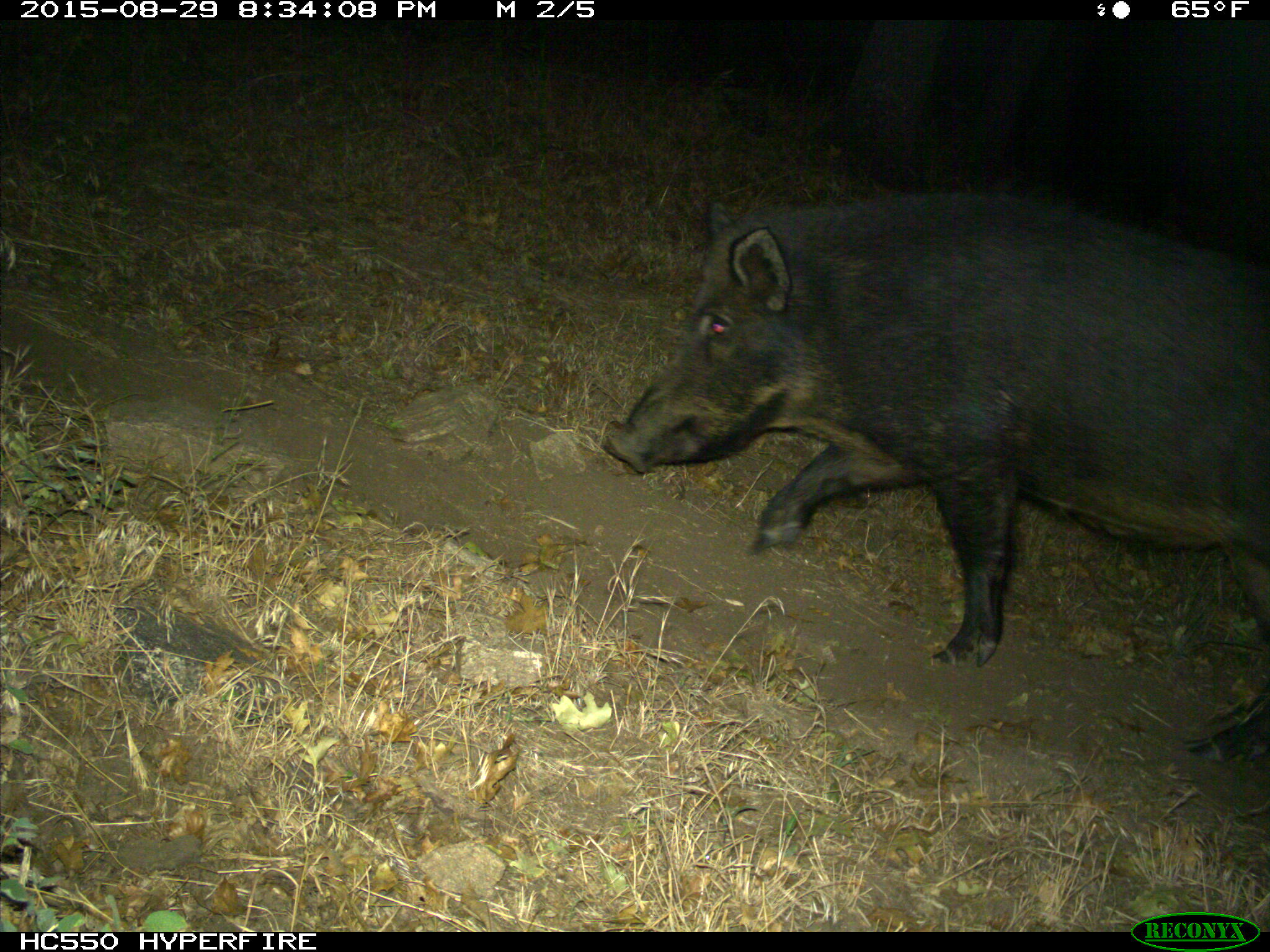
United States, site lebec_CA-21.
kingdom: Animalia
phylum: Chordata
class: Mammalia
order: Artiodactyla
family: Suidae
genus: Sus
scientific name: Sus scrofa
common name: wild boar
Sus scrofa (wild boar).